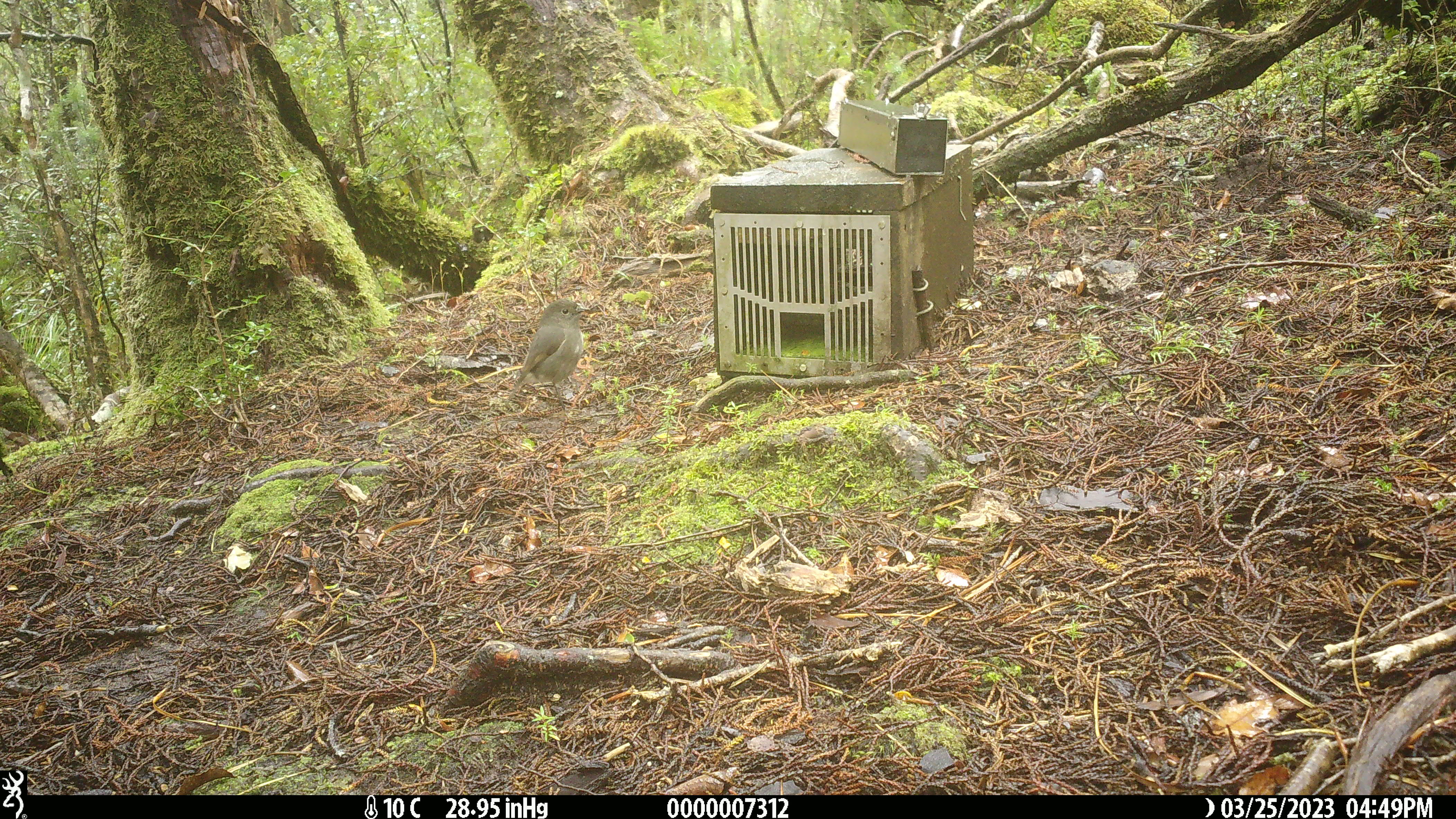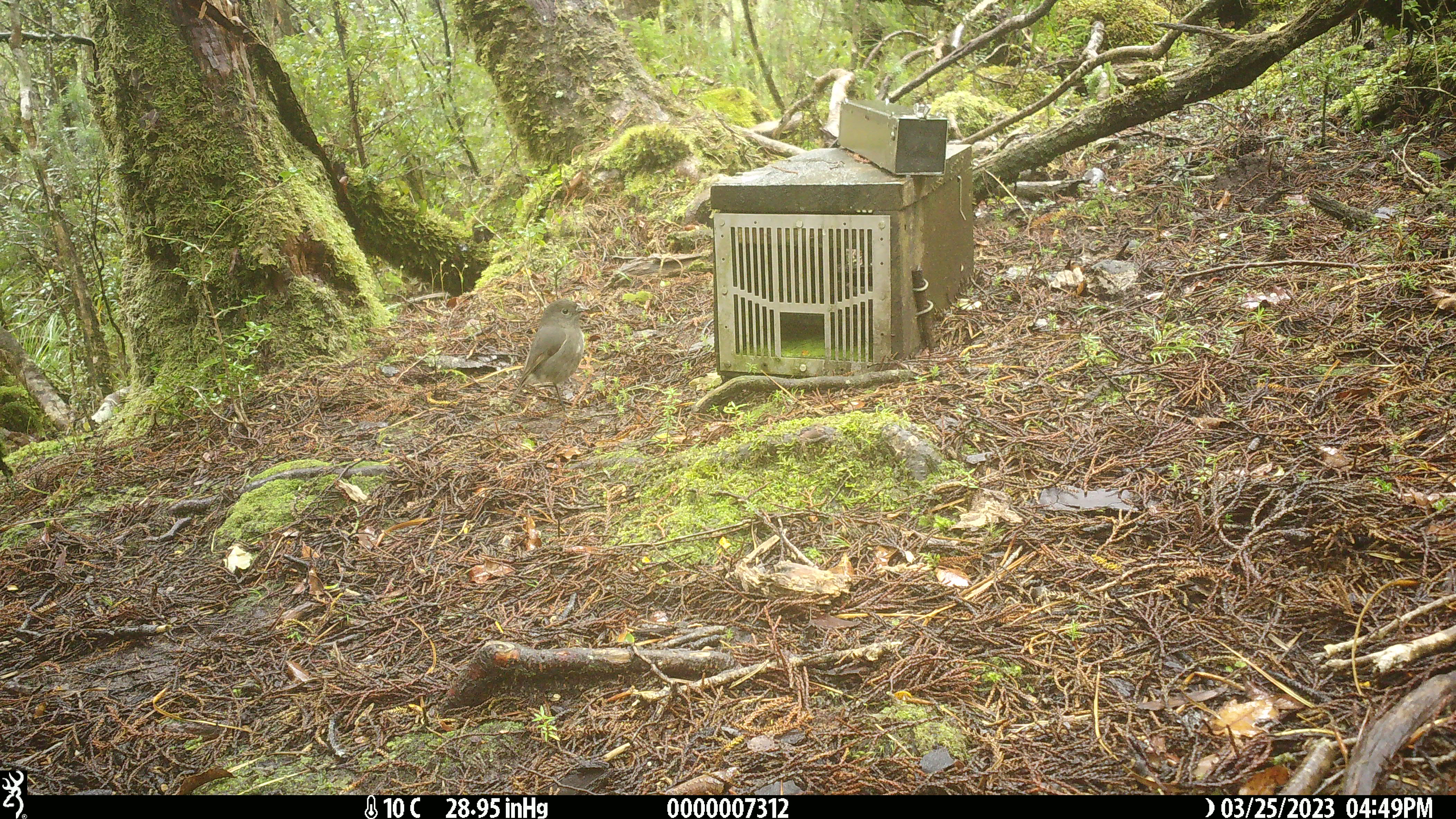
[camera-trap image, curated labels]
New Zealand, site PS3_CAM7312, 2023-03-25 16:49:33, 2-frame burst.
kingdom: Animalia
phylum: Chordata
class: Aves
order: Passeriformes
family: Petroicidae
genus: Petroica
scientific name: Petroica australis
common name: new zealand robin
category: robin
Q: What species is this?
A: Robin (new zealand robin) (Petroica australis).